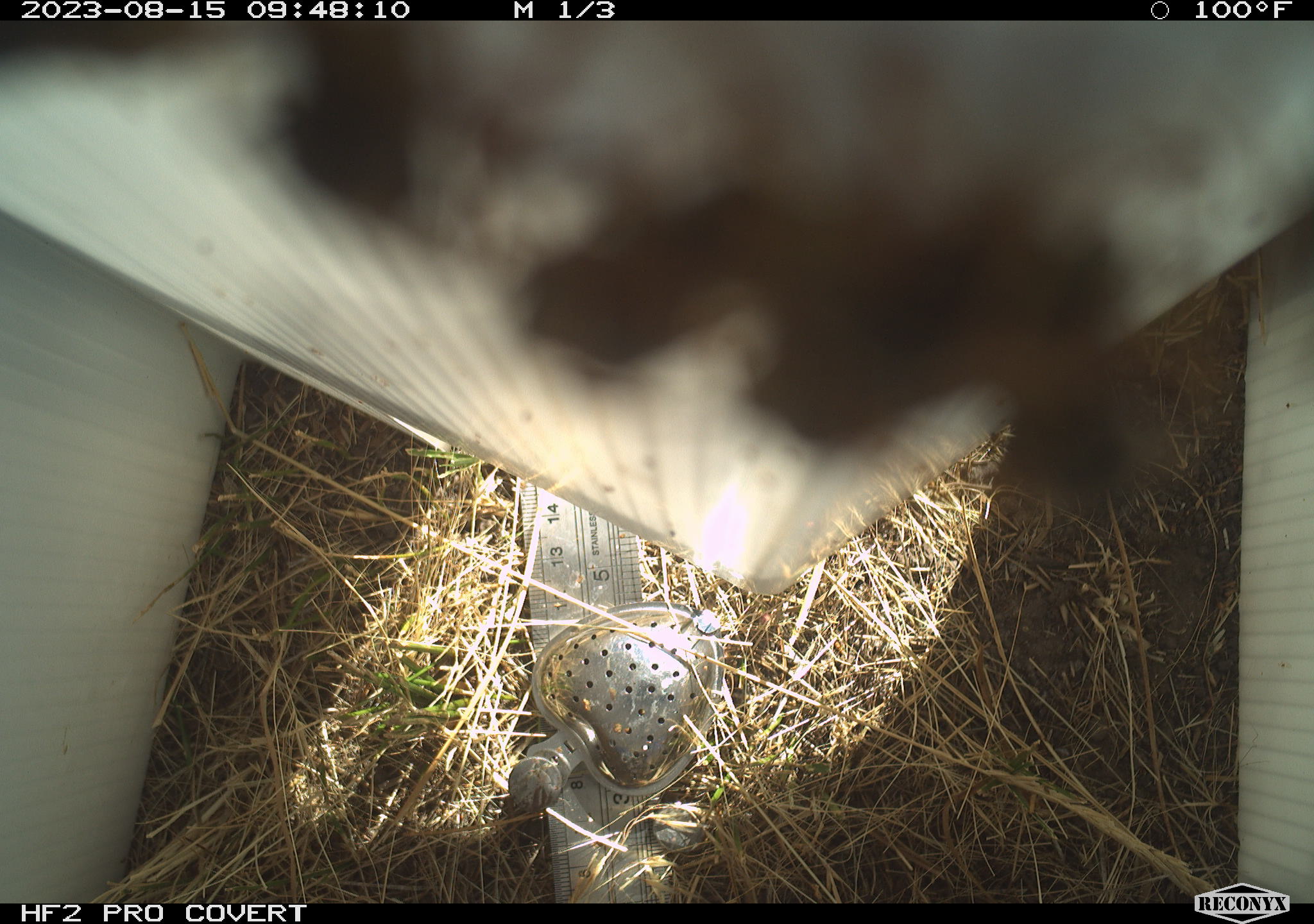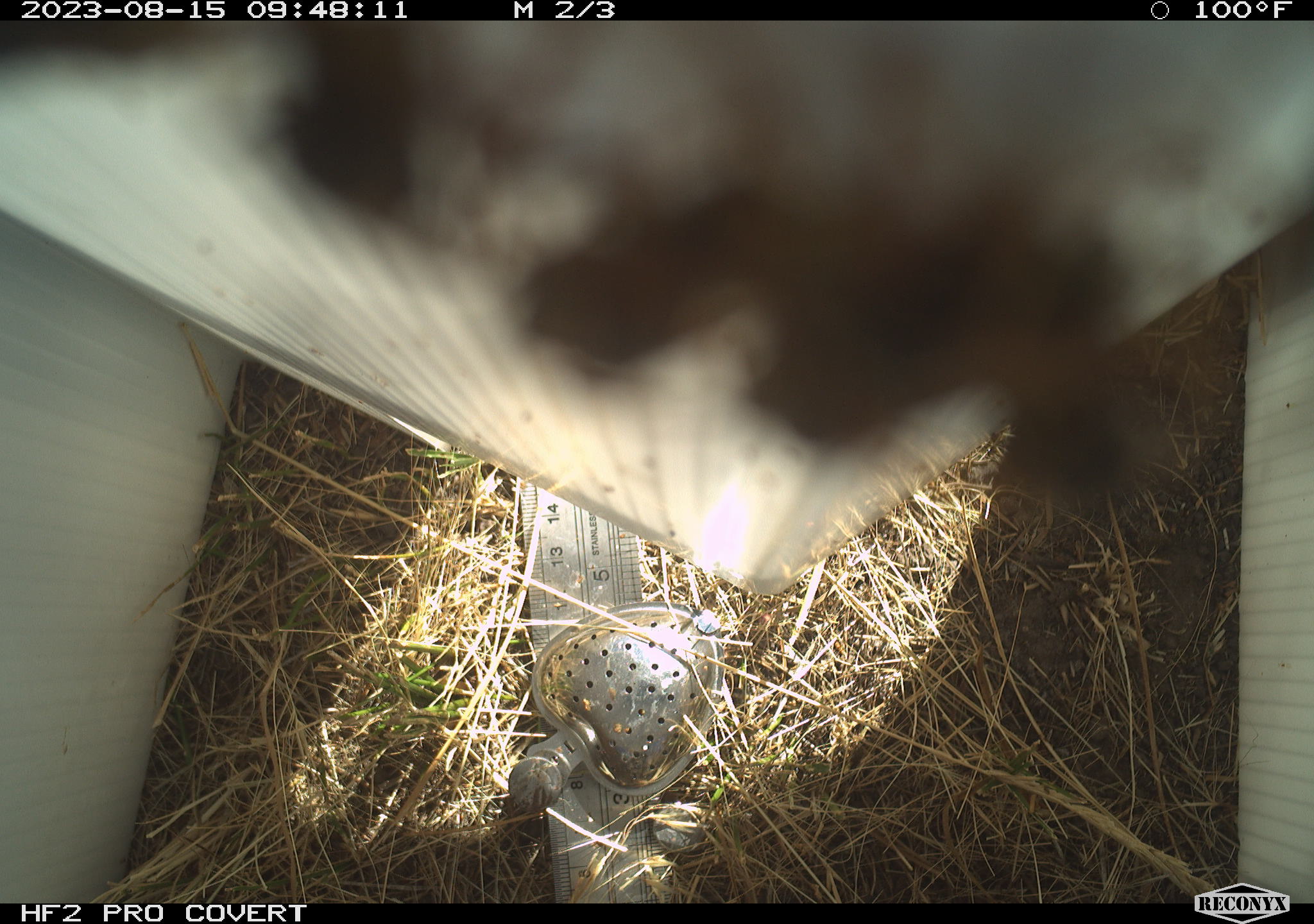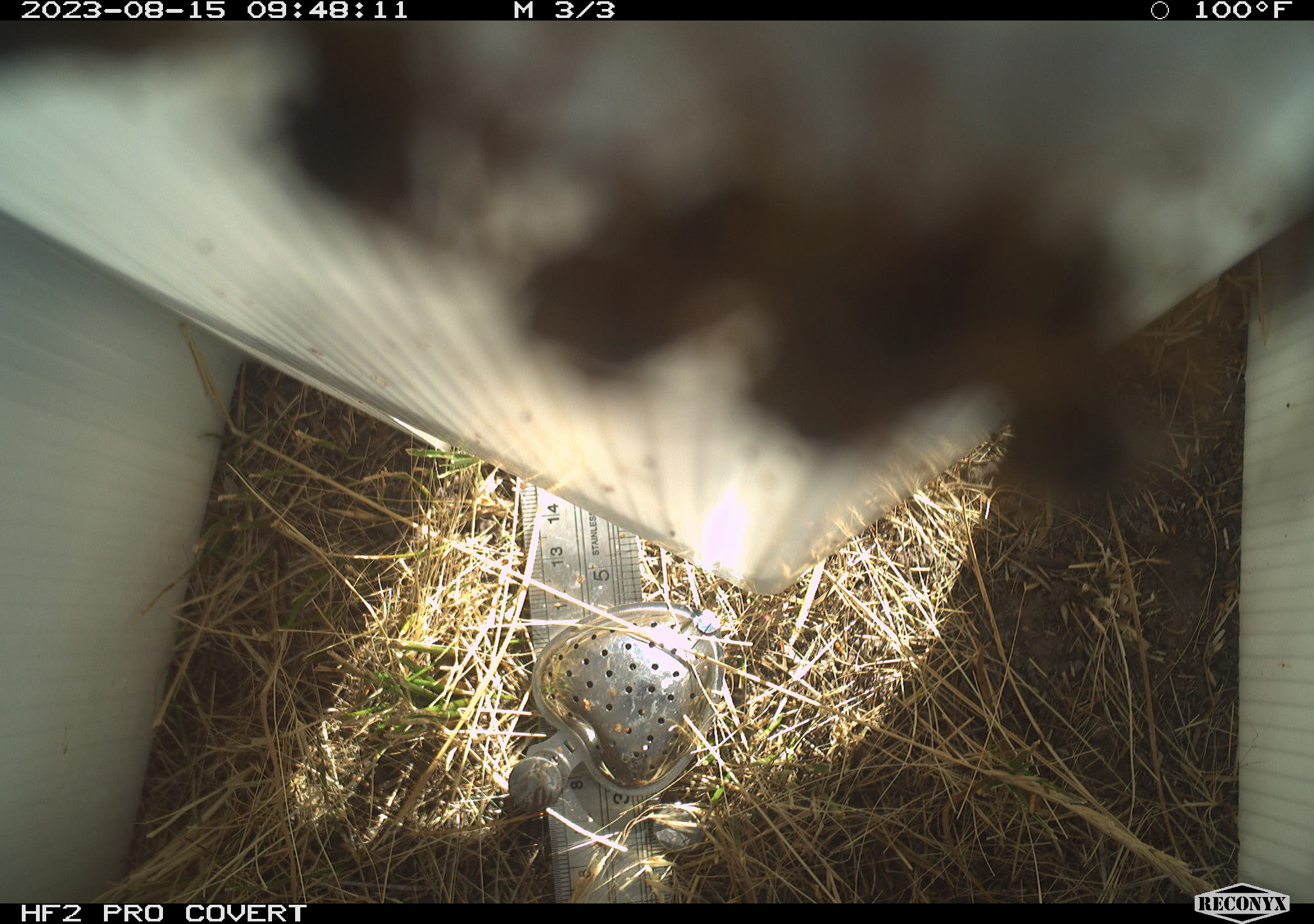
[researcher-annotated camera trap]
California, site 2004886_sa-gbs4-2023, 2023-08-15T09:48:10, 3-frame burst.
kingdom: Animalia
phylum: Arthropoda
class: Insecta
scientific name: Insecta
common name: insect